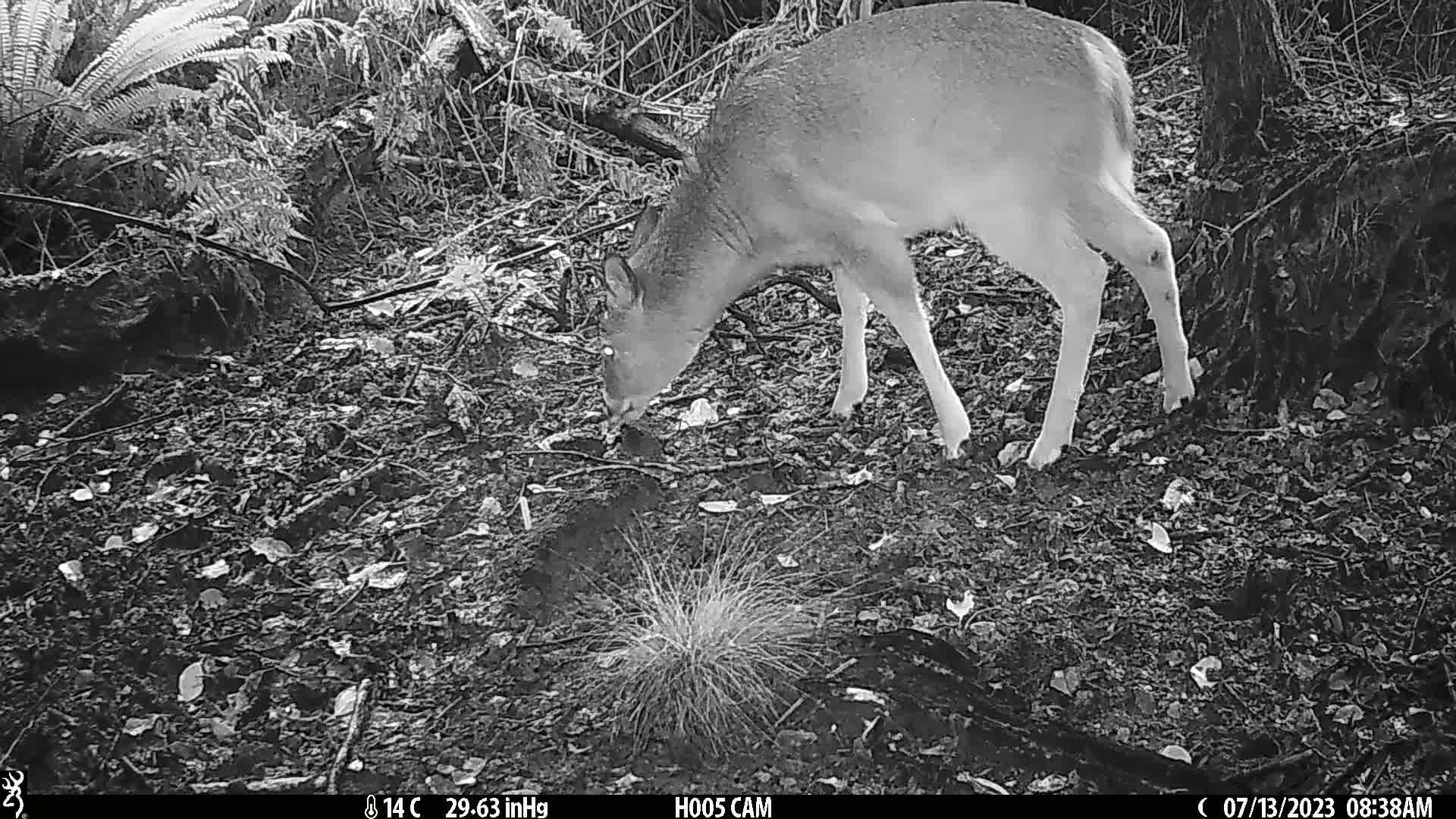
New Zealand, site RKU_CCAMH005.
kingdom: Animalia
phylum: Chordata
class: Mammalia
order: Artiodactyla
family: Cervidae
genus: Odocoileus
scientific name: Odocoileus virginianus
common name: white-tailed deer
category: white tailed deer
White tailed deer (white-tailed deer) (Odocoileus virginianus).